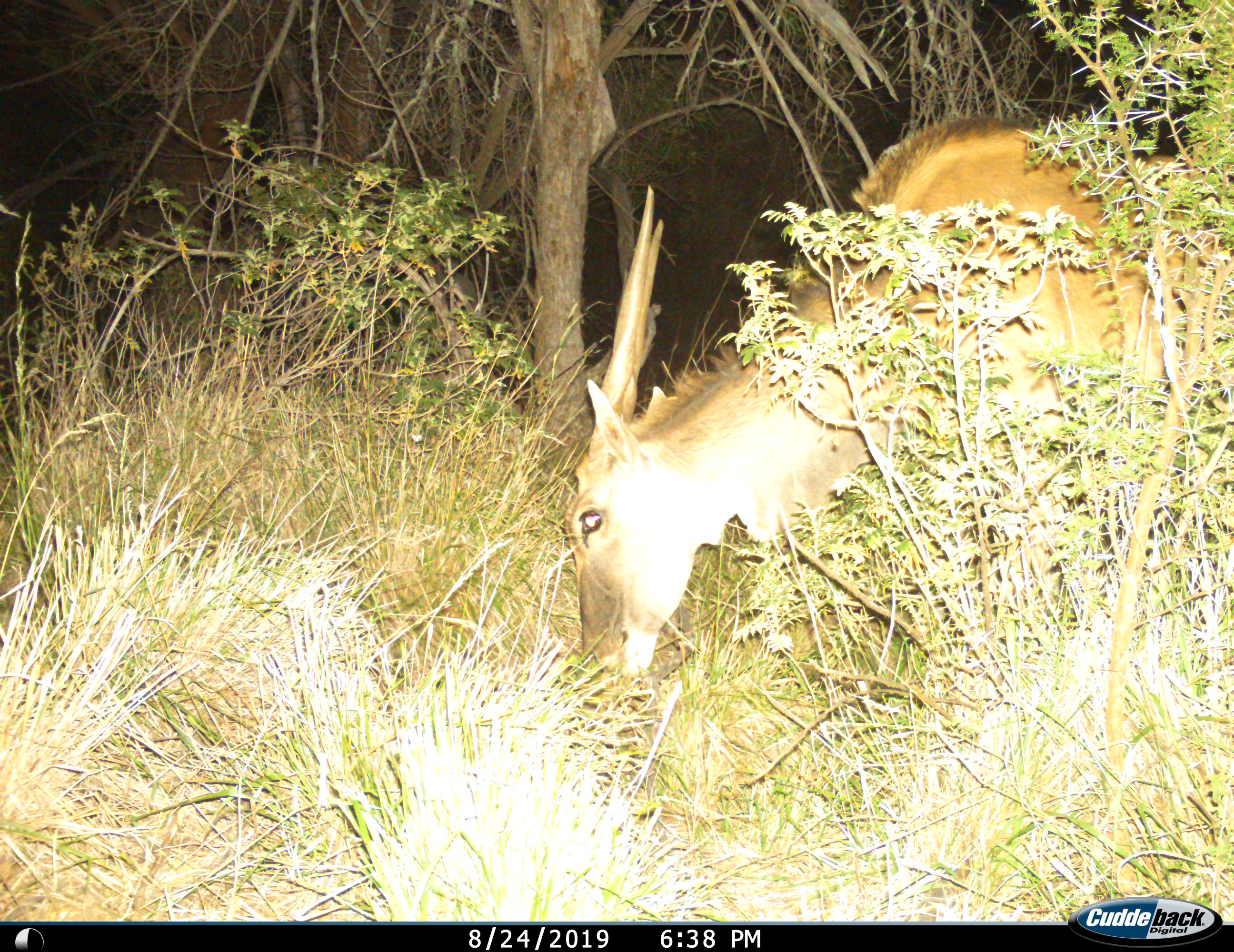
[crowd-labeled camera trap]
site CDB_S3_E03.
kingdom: Animalia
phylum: Chordata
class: Mammalia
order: Artiodactyla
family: Bovidae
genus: Tragelaphus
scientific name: Tragelaphus oryx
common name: eland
Eland (Tragelaphus oryx), count 1. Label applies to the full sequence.